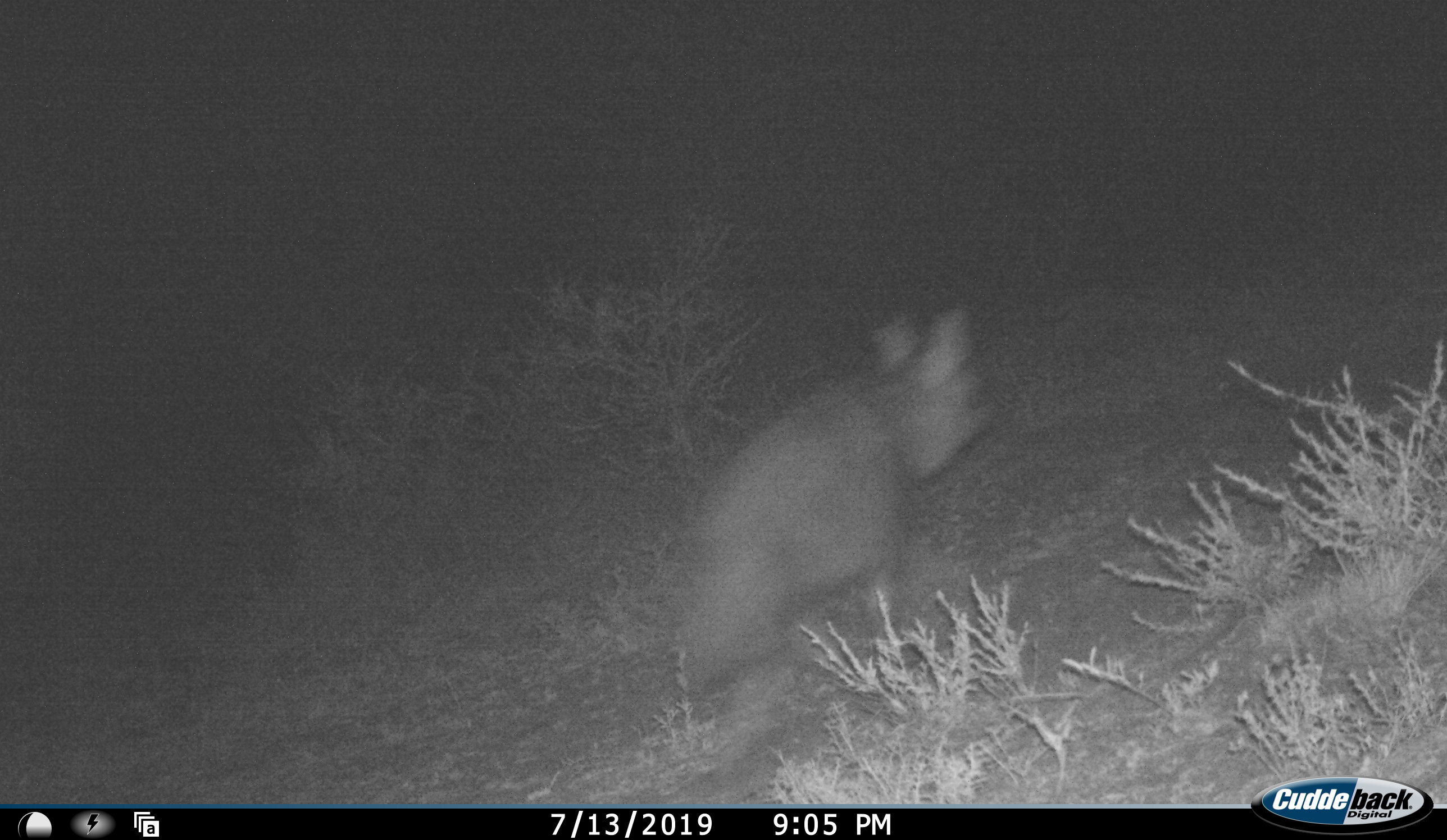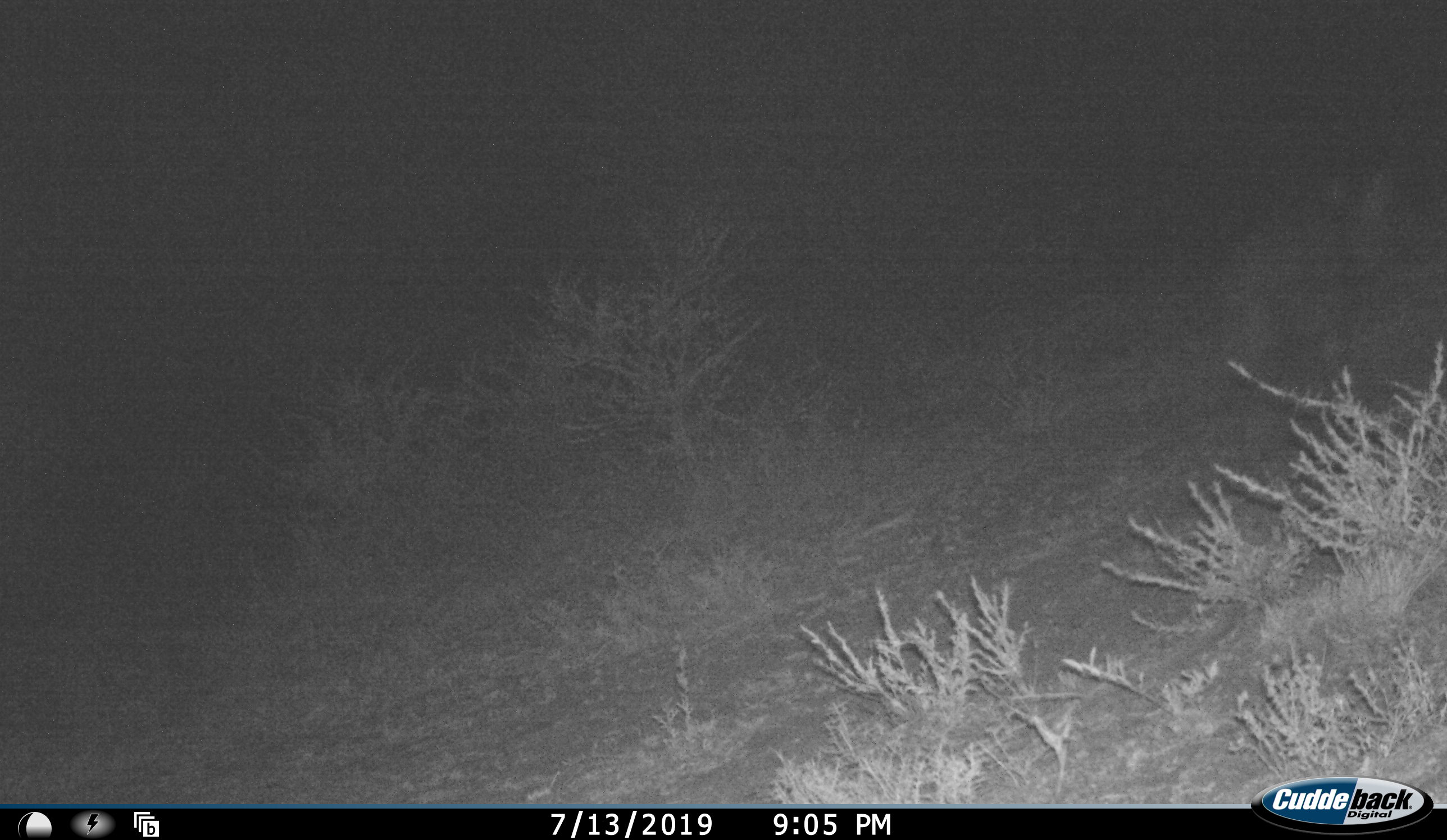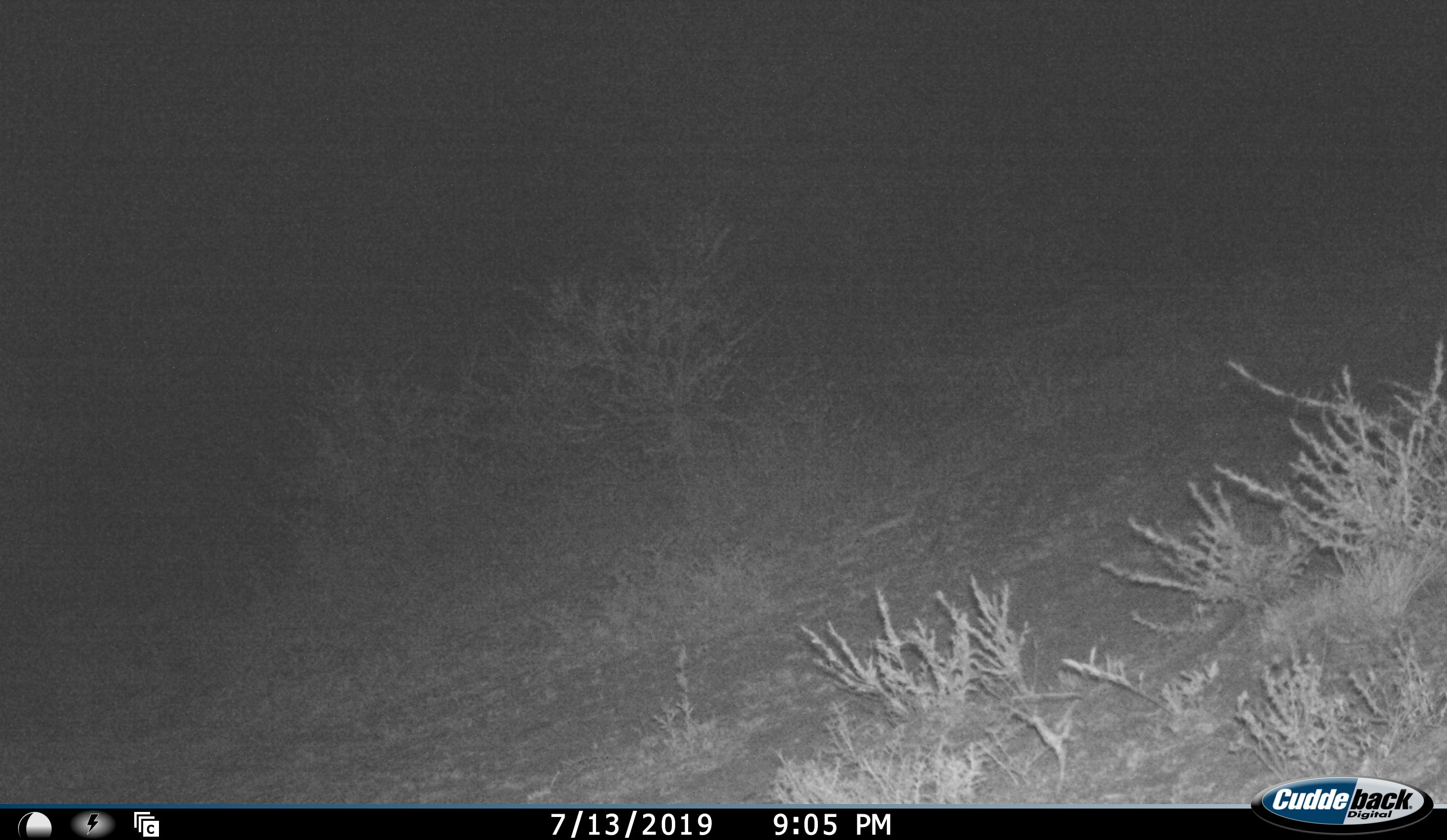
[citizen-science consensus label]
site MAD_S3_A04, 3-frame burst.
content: unidentified animal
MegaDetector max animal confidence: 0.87